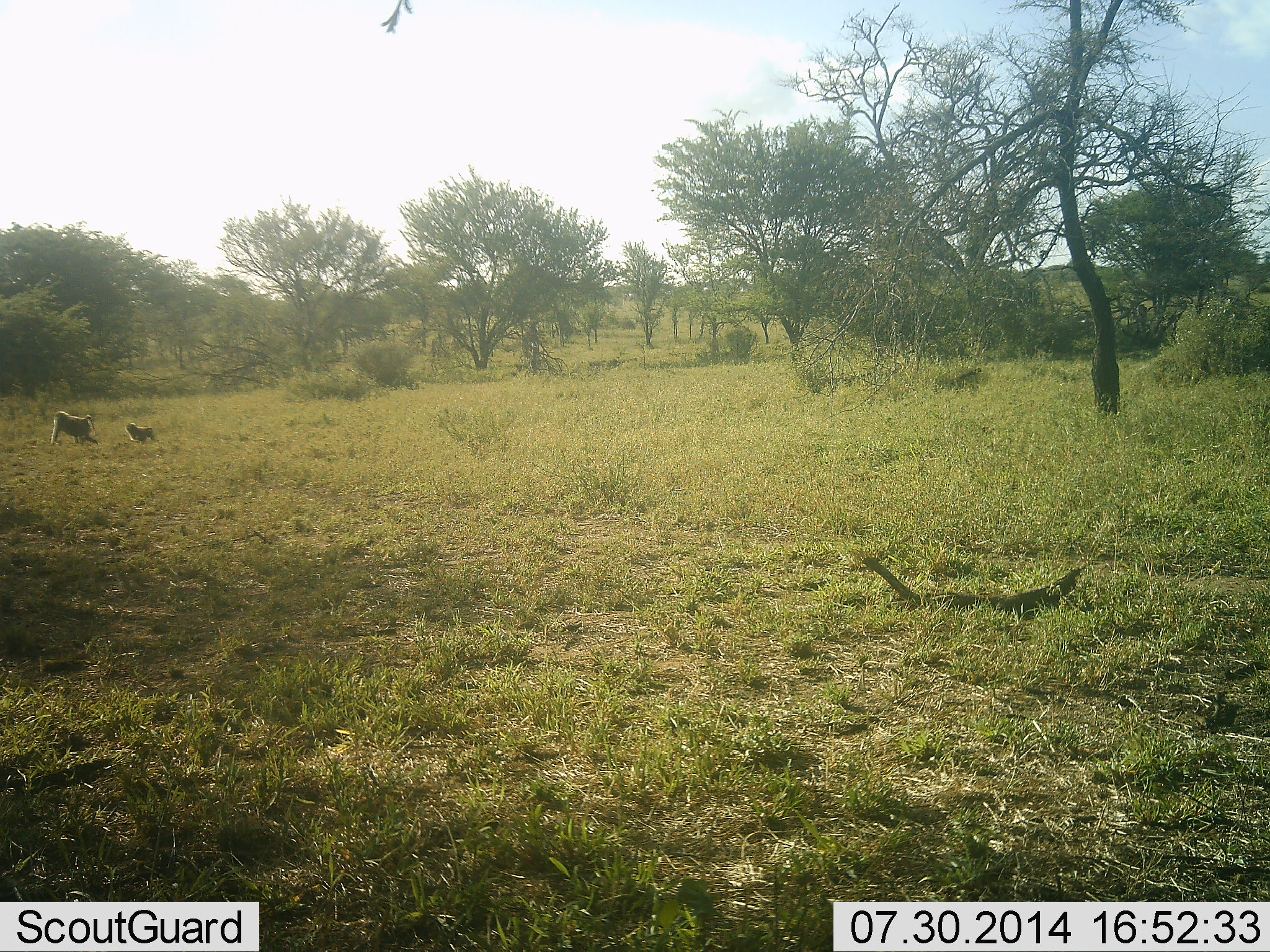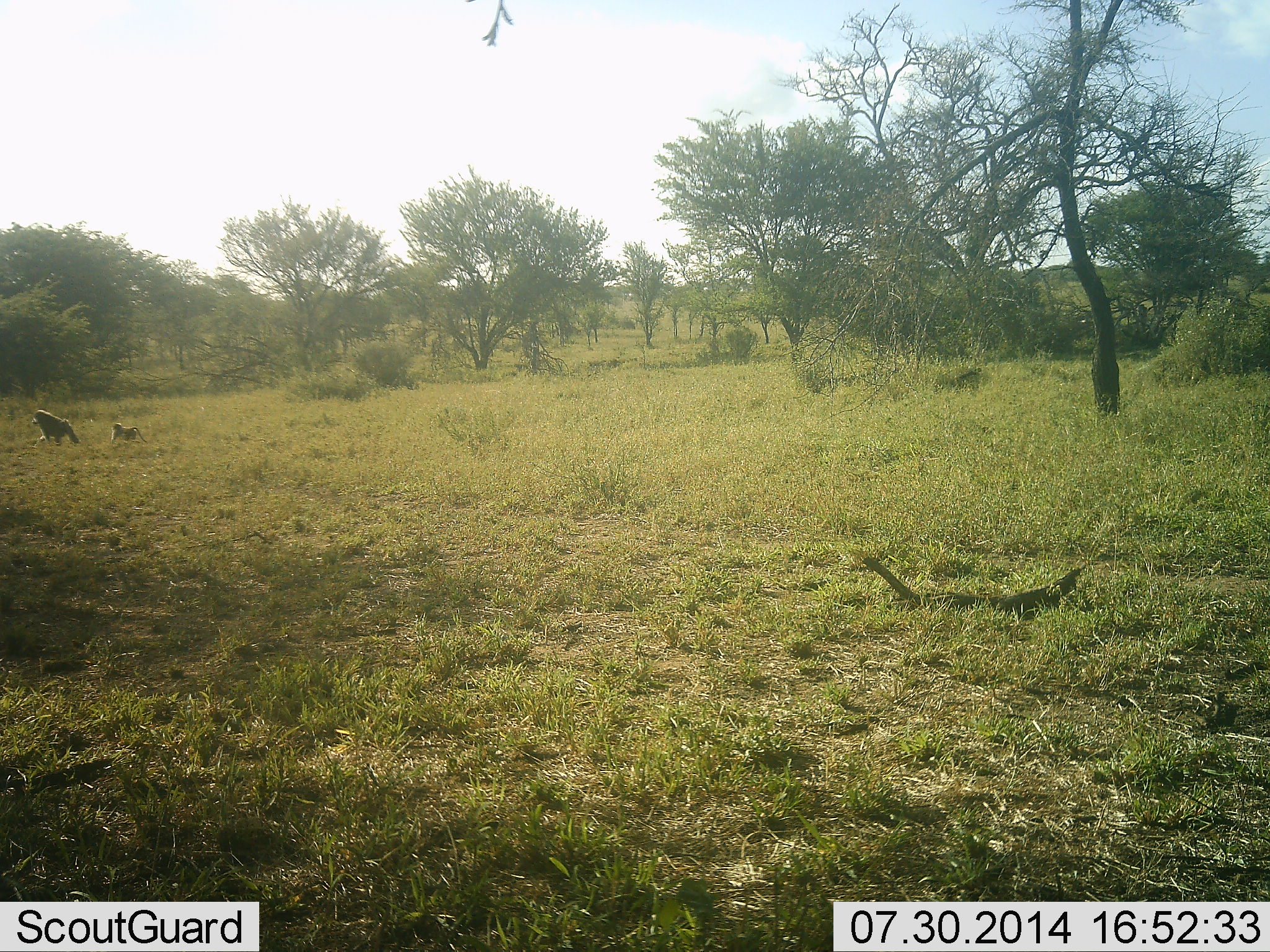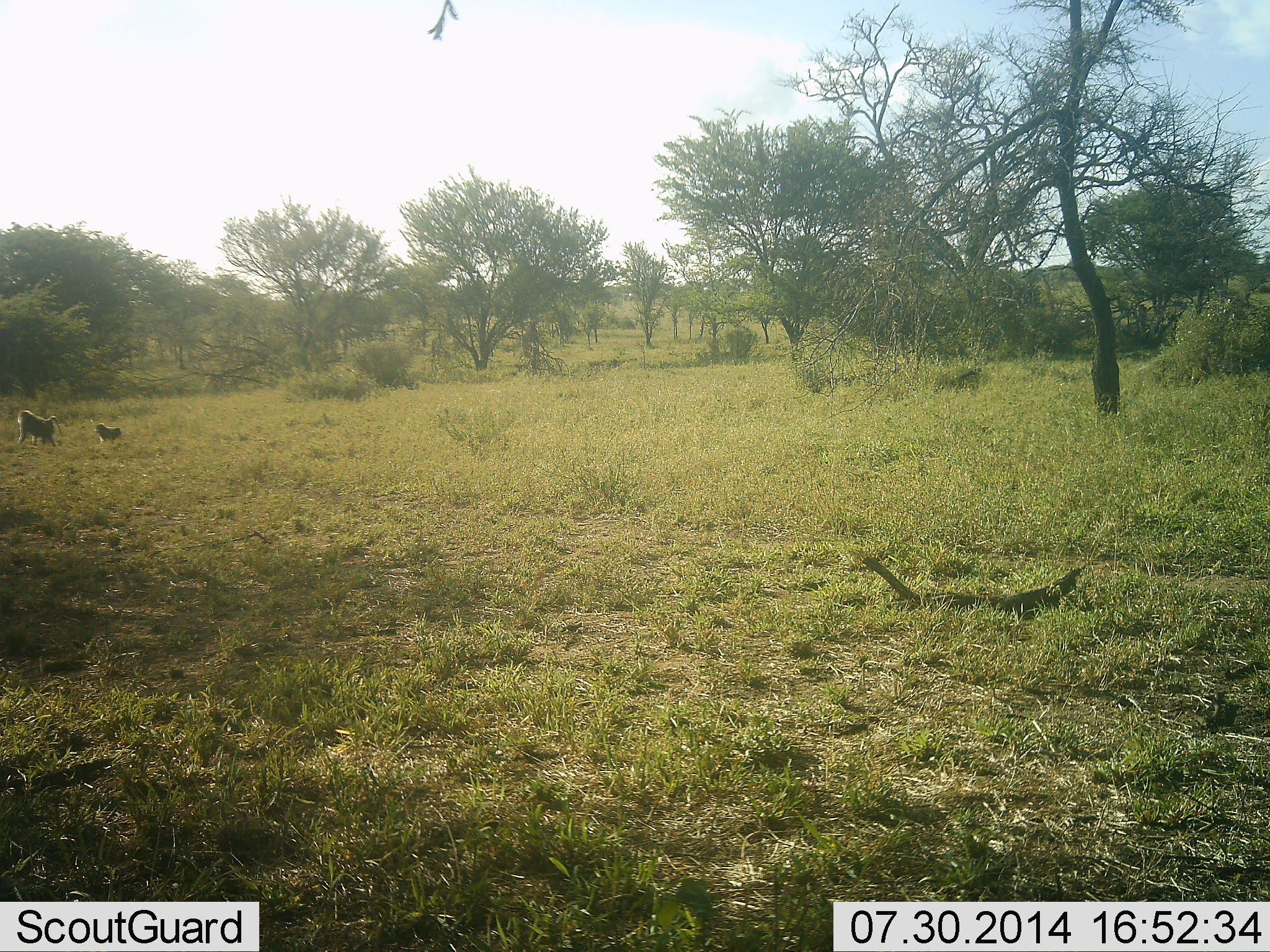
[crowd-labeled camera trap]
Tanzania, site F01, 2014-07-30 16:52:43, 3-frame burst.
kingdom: Animalia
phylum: Chordata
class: Mammalia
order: Primates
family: Cercopithecidae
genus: Papio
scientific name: Papio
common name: baboon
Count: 2.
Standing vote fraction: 0%.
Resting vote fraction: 0%.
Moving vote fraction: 100%.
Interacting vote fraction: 0%.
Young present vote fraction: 90%.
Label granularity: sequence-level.